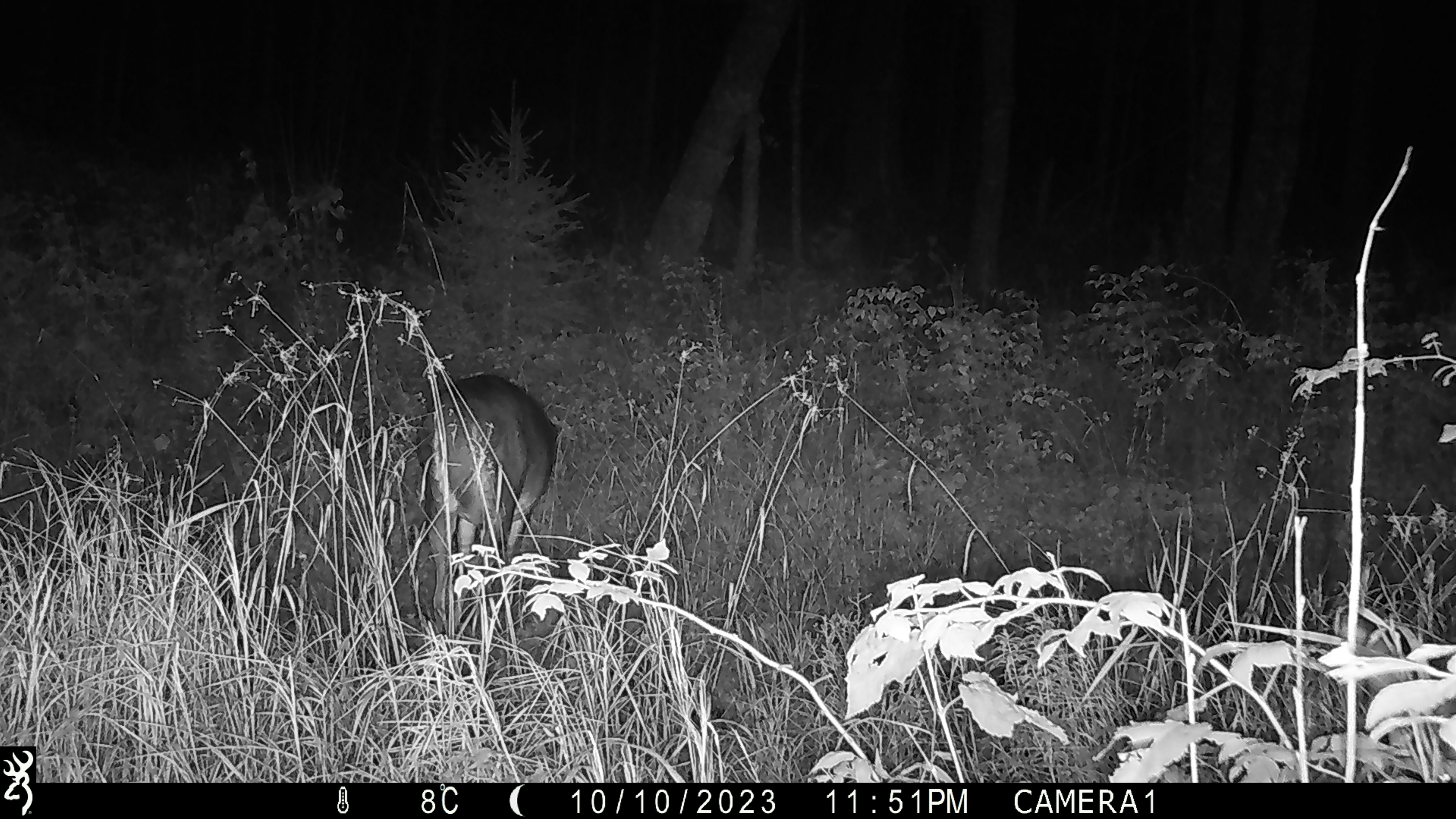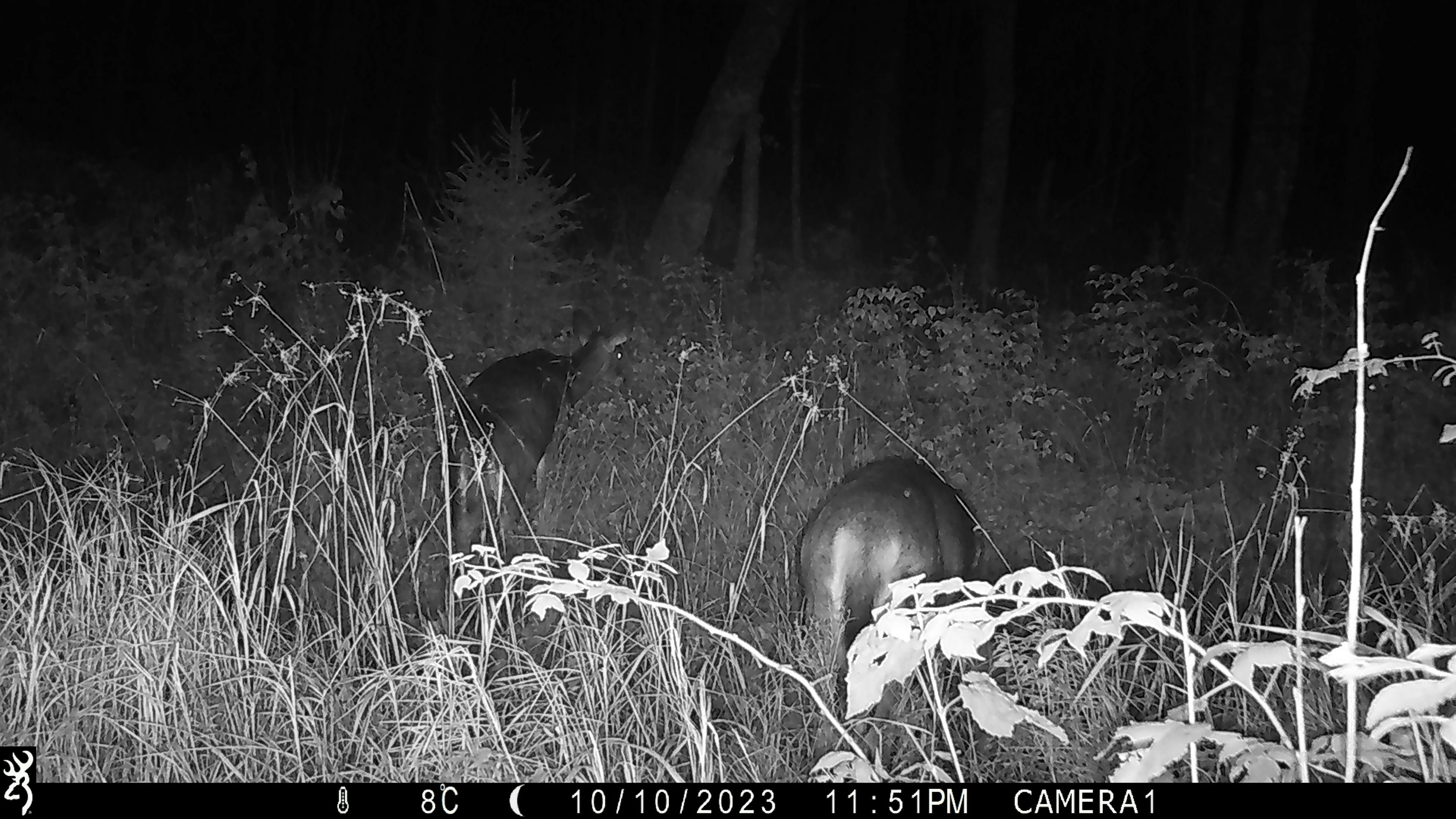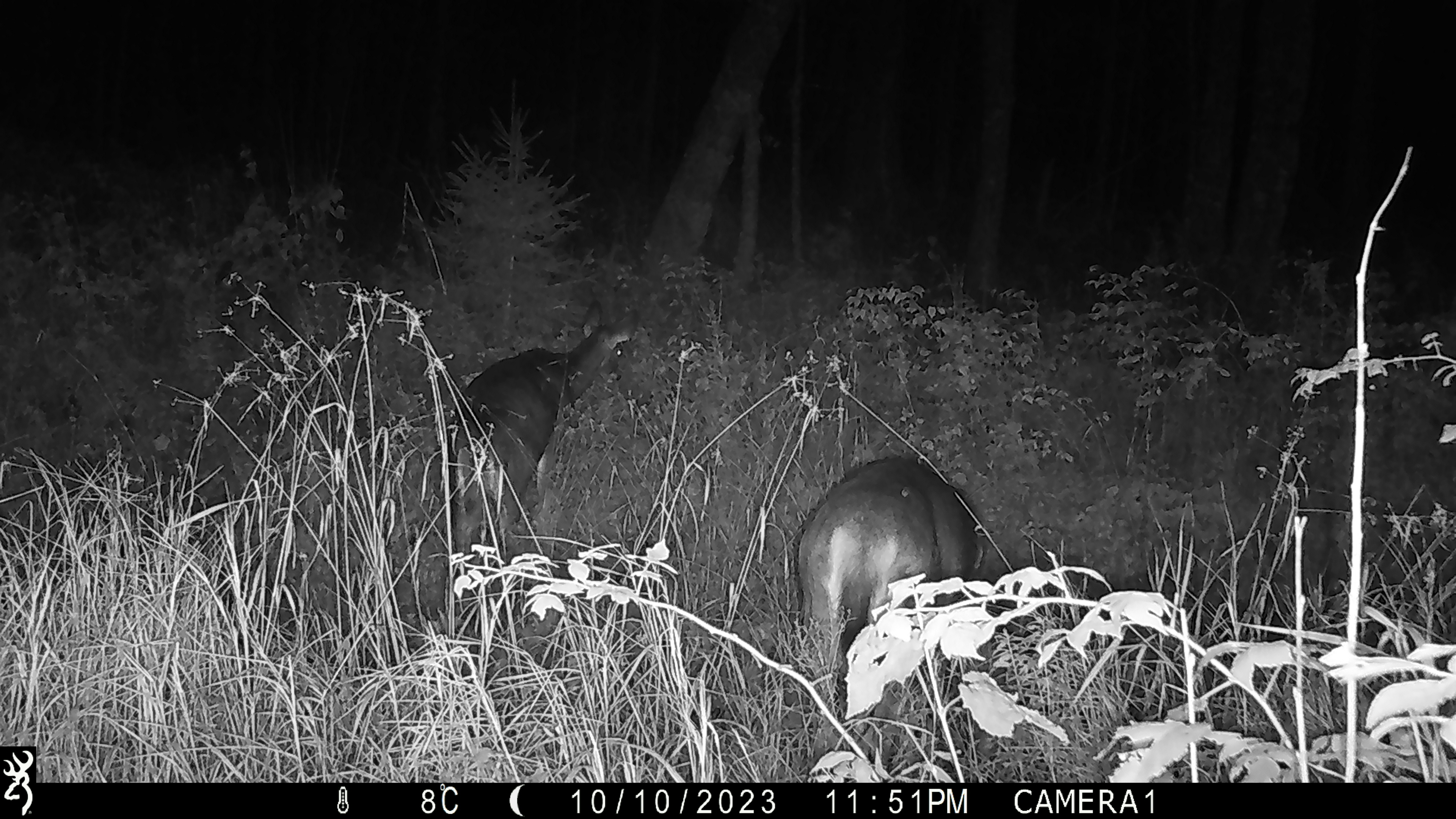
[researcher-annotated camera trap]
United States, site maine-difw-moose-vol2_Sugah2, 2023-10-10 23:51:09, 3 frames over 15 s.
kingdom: Animalia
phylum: Chordata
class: Mammalia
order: Artiodactyla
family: Cervidae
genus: Odocoileus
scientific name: Odocoileus virginianus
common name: white-tailed deer